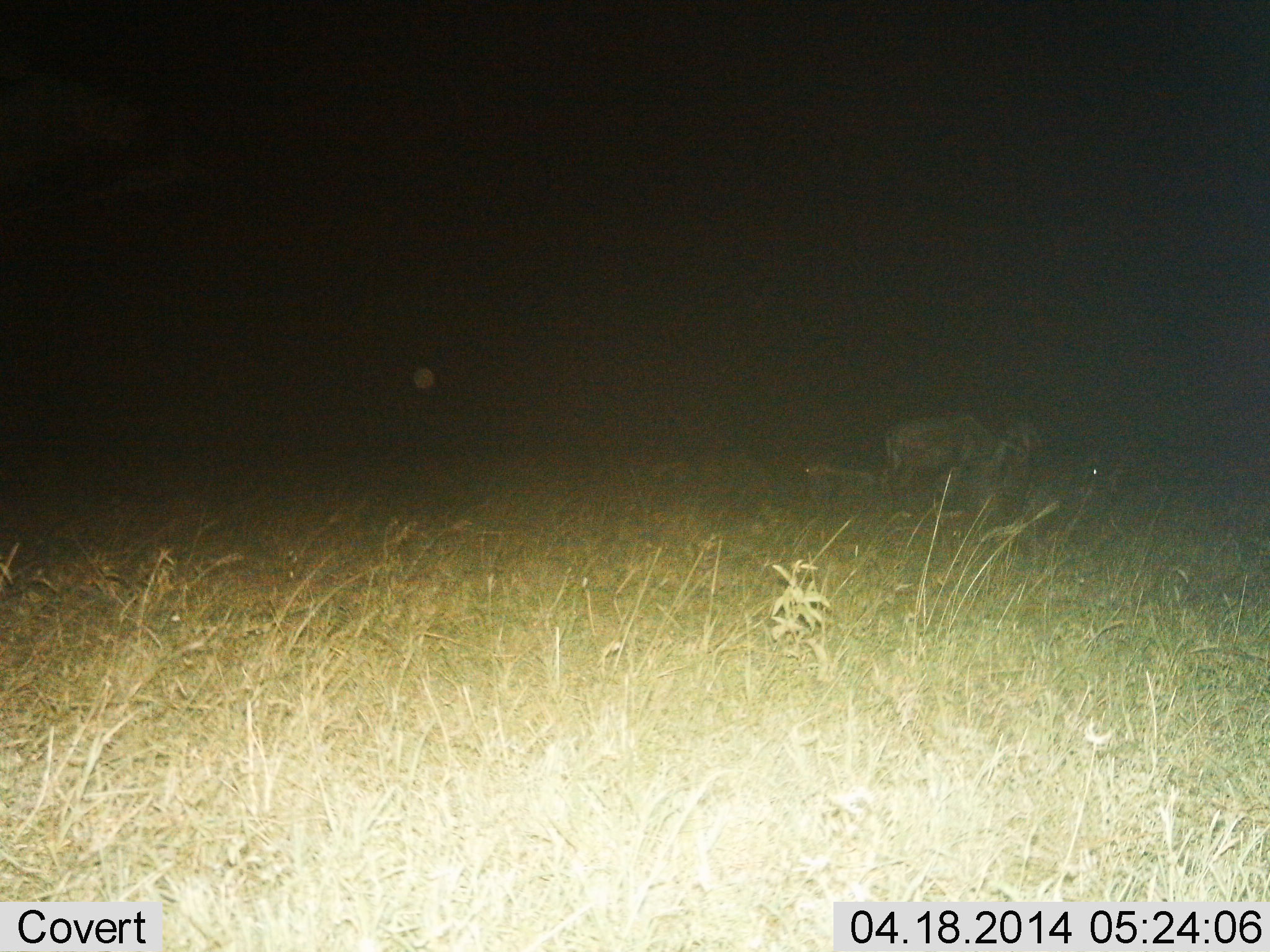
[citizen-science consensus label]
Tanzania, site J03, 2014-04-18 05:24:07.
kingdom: Animalia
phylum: Chordata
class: Mammalia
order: Artiodactyla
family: Bovidae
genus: Connochaetes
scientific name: Connochaetes taurinus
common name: blue wildebeest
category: wildebeest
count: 2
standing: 67%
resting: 27%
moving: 7%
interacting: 0%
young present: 7%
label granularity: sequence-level